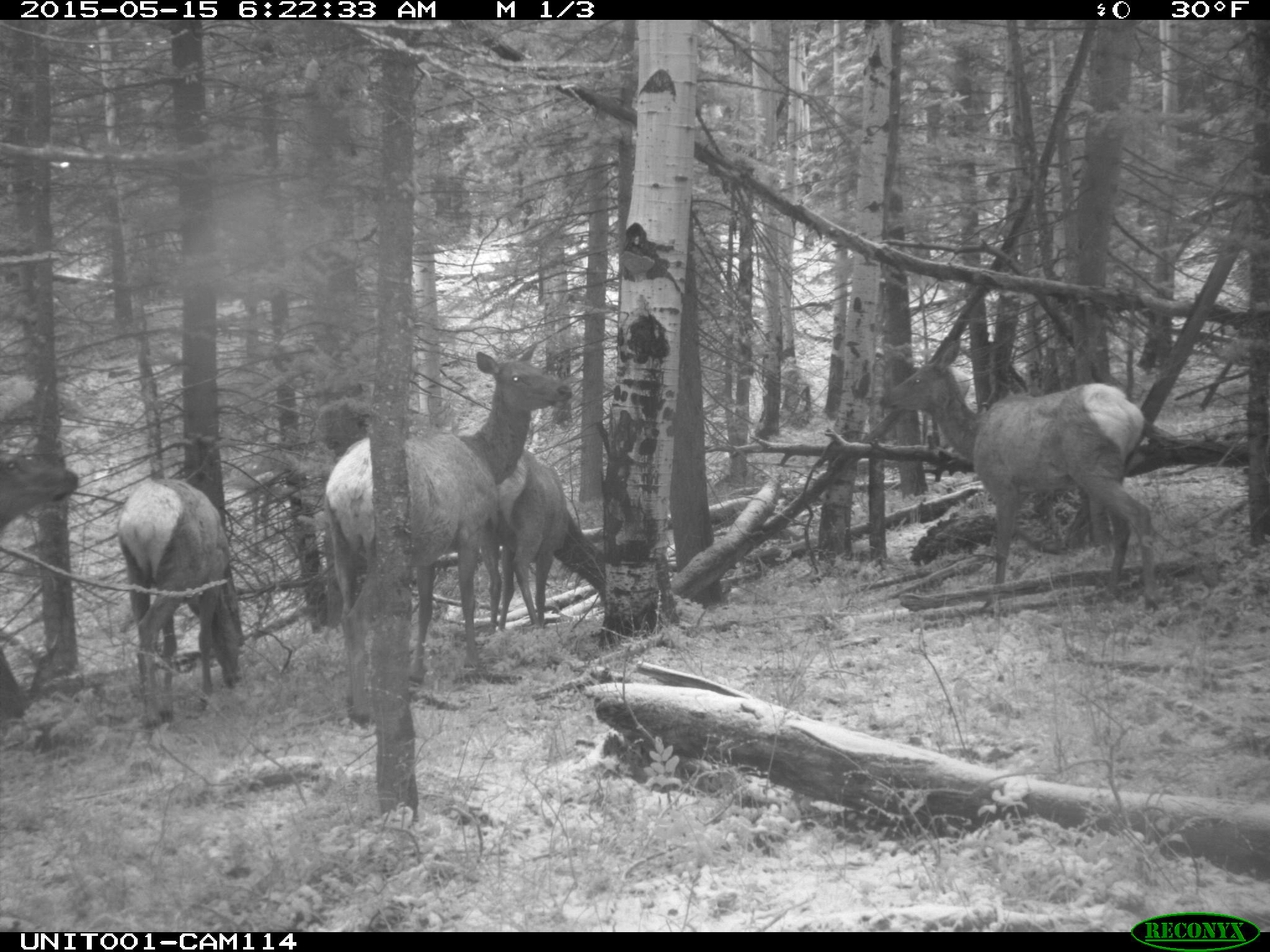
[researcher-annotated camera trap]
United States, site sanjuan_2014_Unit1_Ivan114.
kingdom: Animalia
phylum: Chordata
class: Mammalia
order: Artiodactyla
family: Cervidae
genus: Cervus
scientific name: Cervus elaphus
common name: red deer